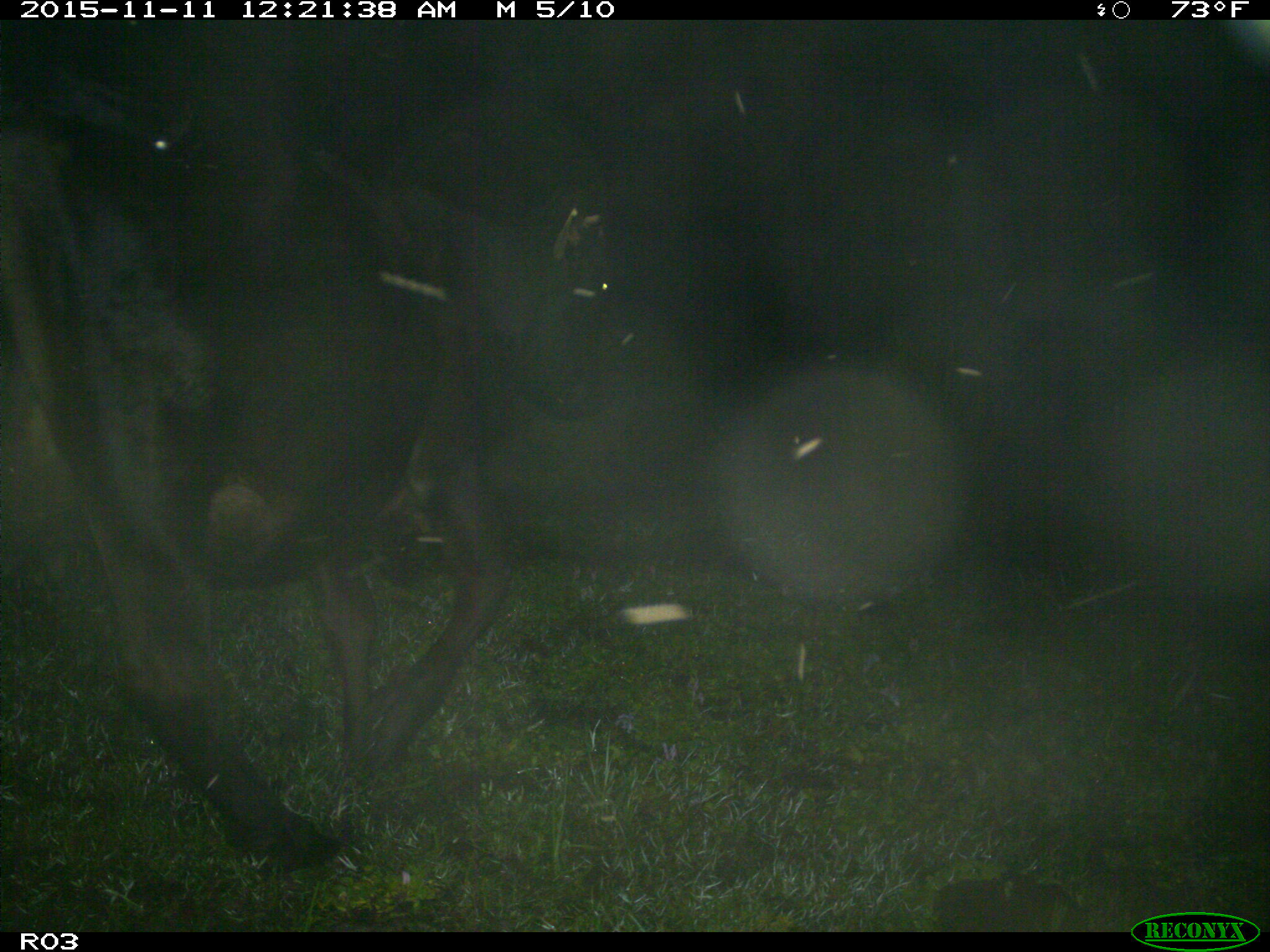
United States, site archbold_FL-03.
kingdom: Animalia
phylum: Chordata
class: Mammalia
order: Artiodactyla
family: Bovidae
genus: Bos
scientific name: Bos taurus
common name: domestic cow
Bos taurus (domestic cow).